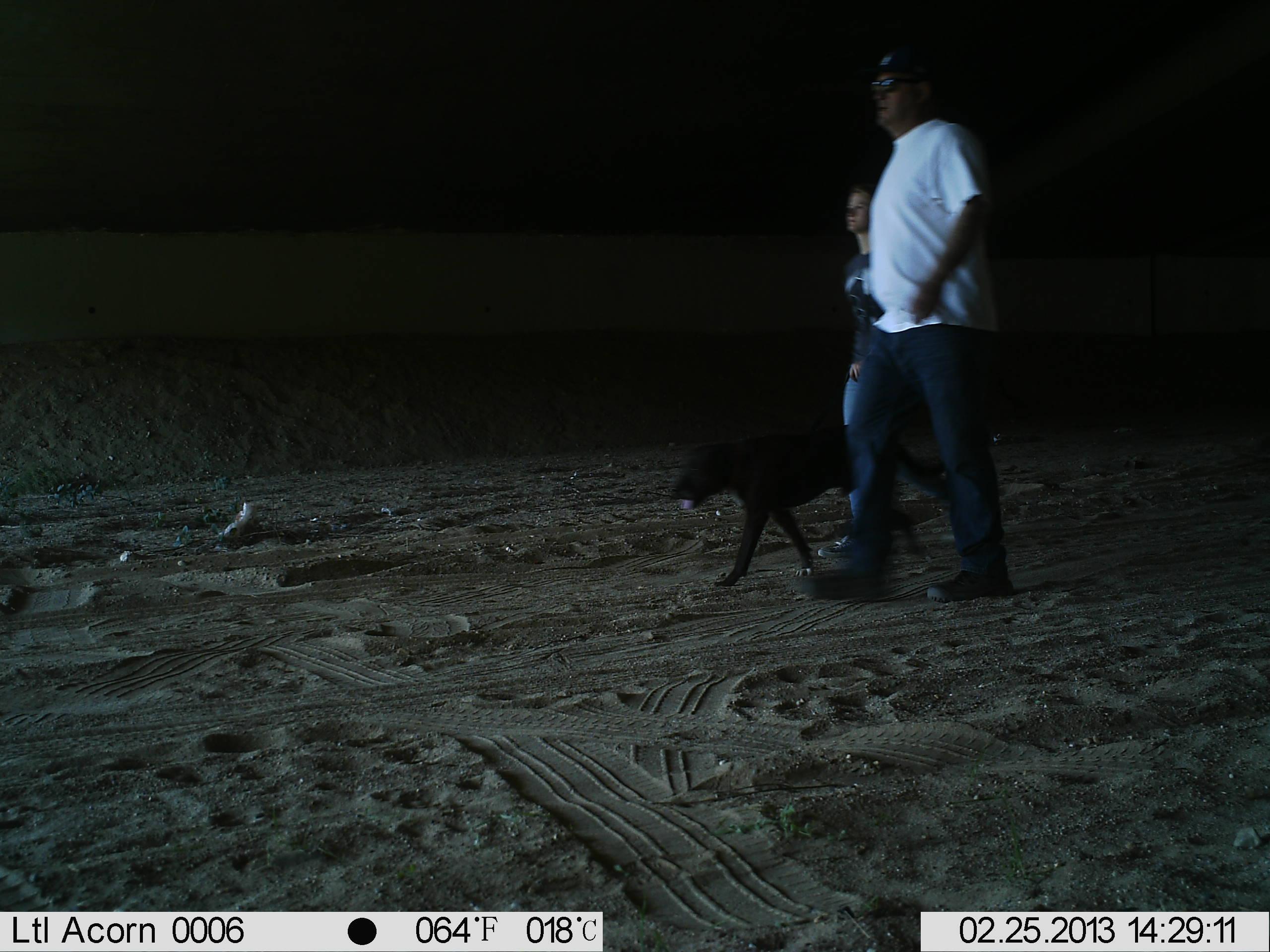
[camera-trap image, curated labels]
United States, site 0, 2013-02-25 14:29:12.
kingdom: Animalia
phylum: Chordata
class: Mammalia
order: Carnivora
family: Canidae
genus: Canis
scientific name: Canis familiaris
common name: domestic dog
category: dog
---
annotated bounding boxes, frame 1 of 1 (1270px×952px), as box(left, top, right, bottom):
dog: box(664, 395, 911, 614)